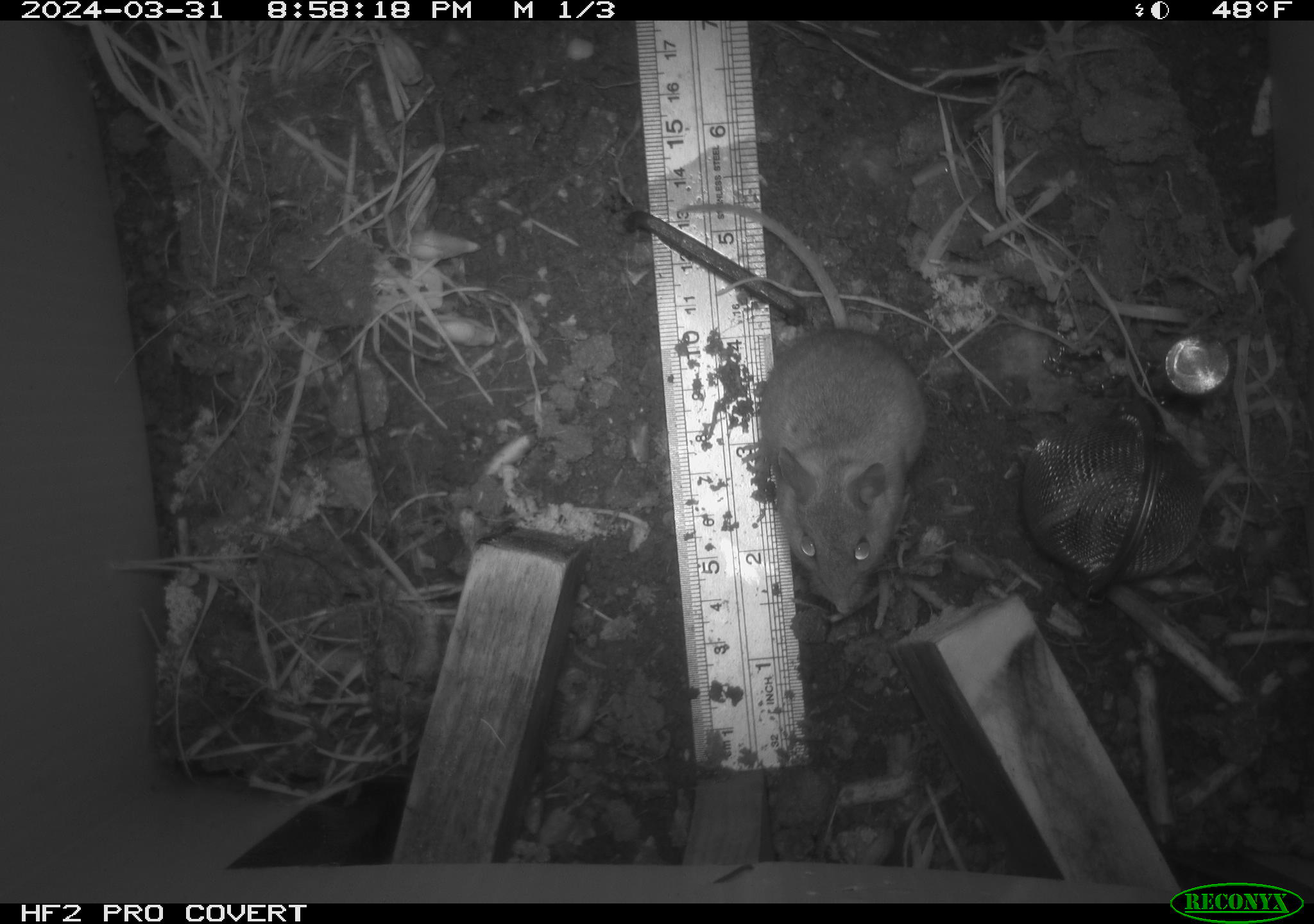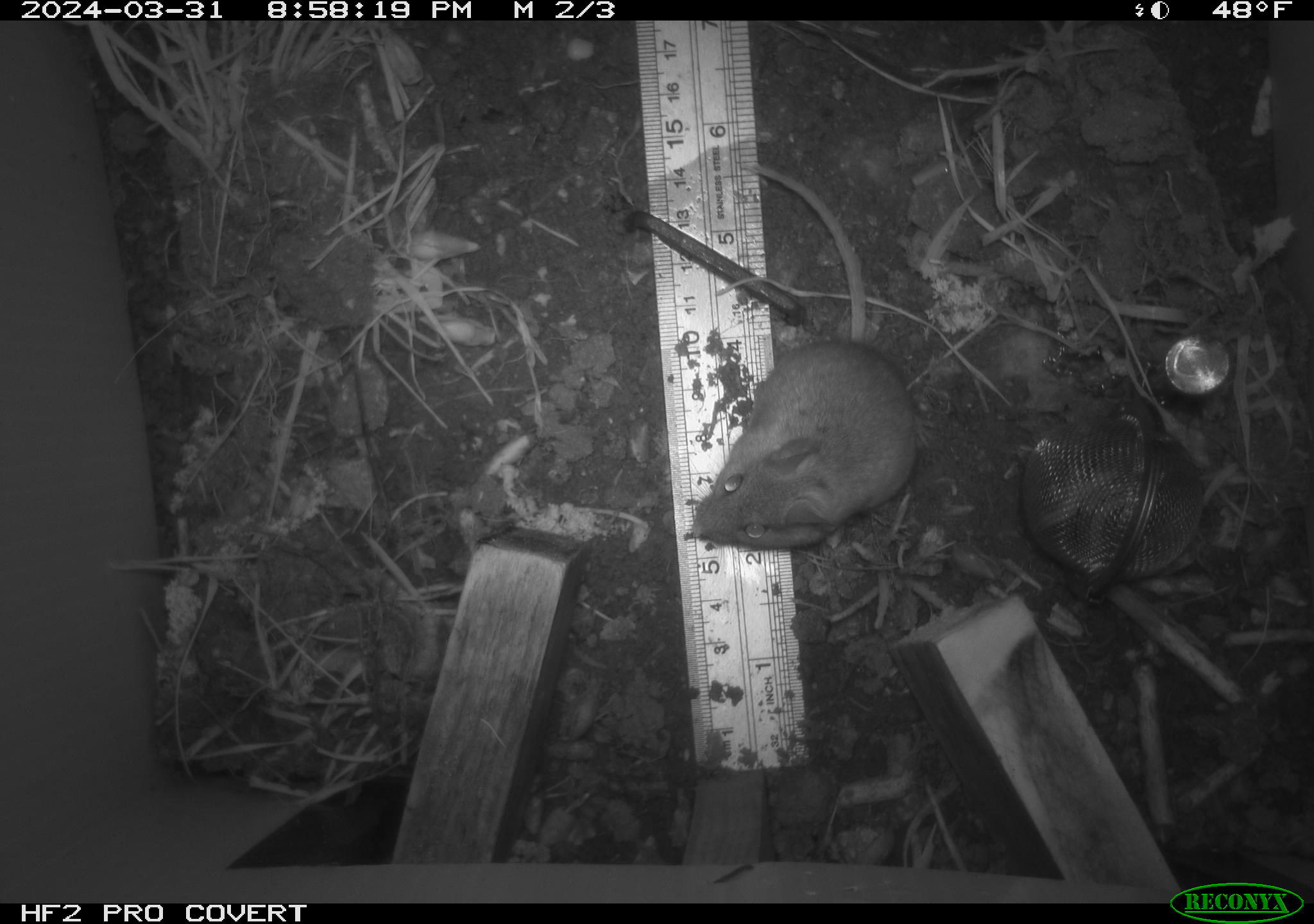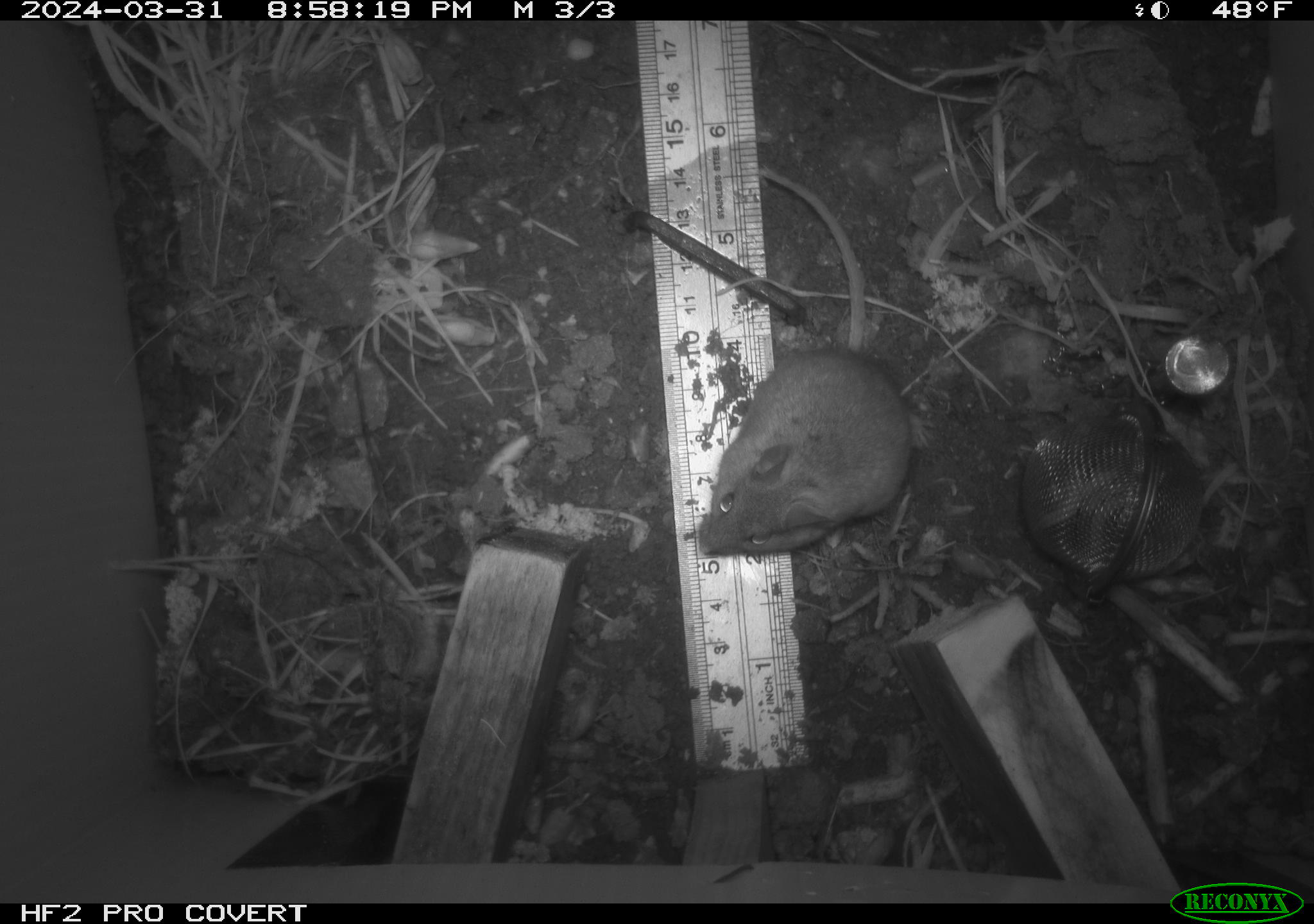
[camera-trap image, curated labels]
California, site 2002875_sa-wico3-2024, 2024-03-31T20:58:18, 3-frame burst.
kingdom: Animalia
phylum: Chordata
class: Mammalia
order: Rodentia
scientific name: Rodentia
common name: mouse species